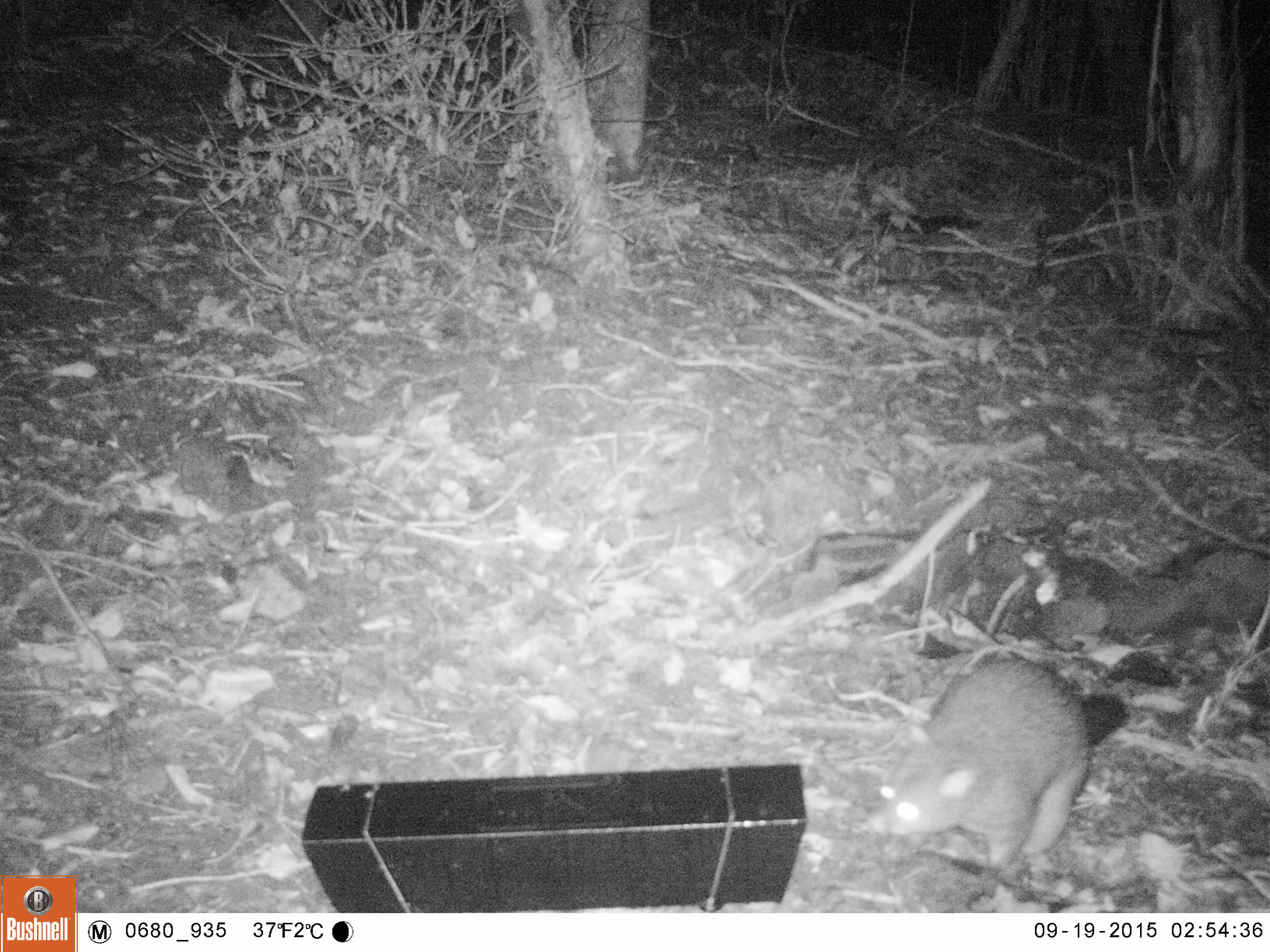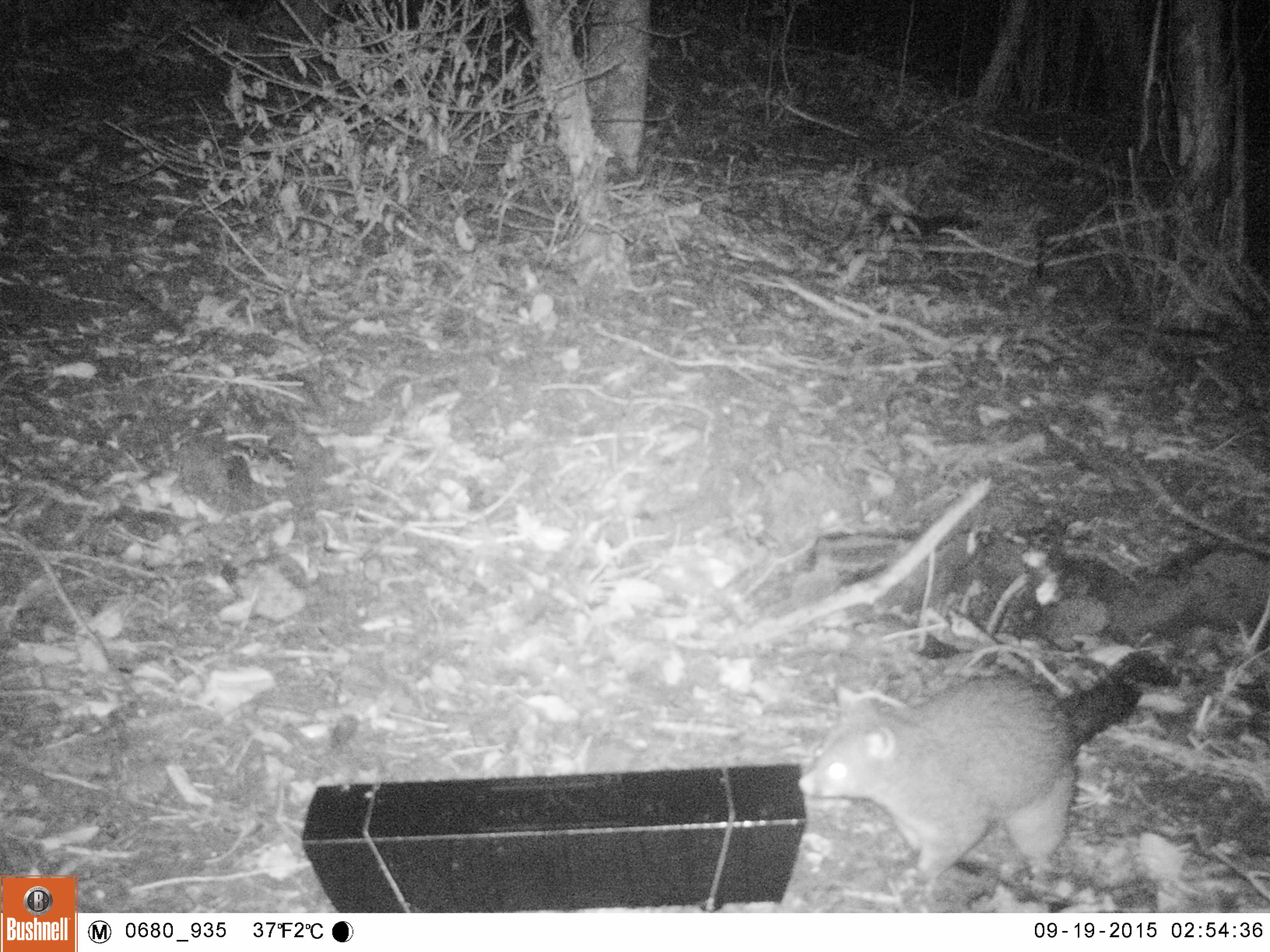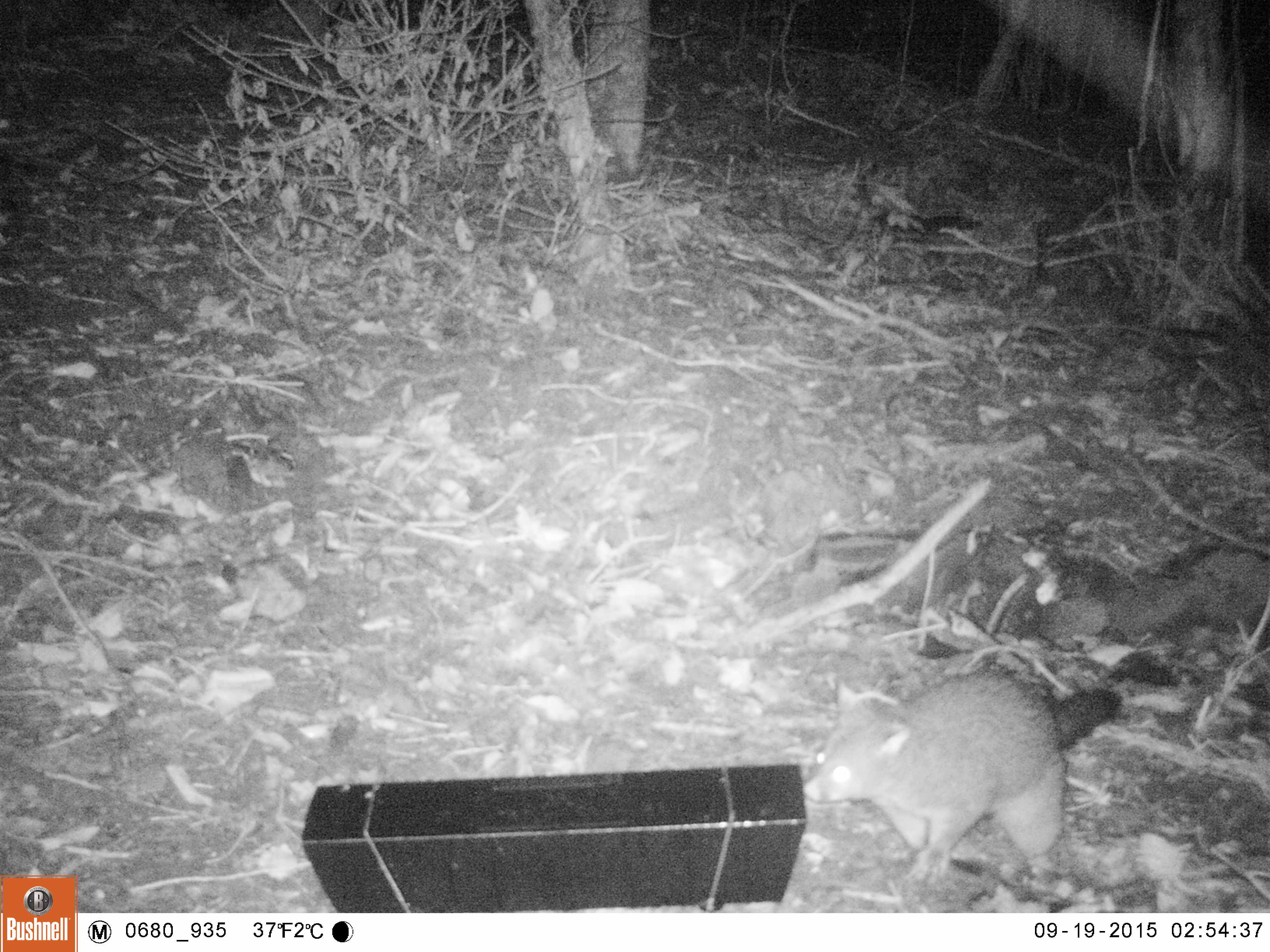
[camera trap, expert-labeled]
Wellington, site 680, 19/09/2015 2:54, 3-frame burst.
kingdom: Animalia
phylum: Chordata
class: Mammalia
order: Didelphimorphia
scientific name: Didelphimorphia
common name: possum